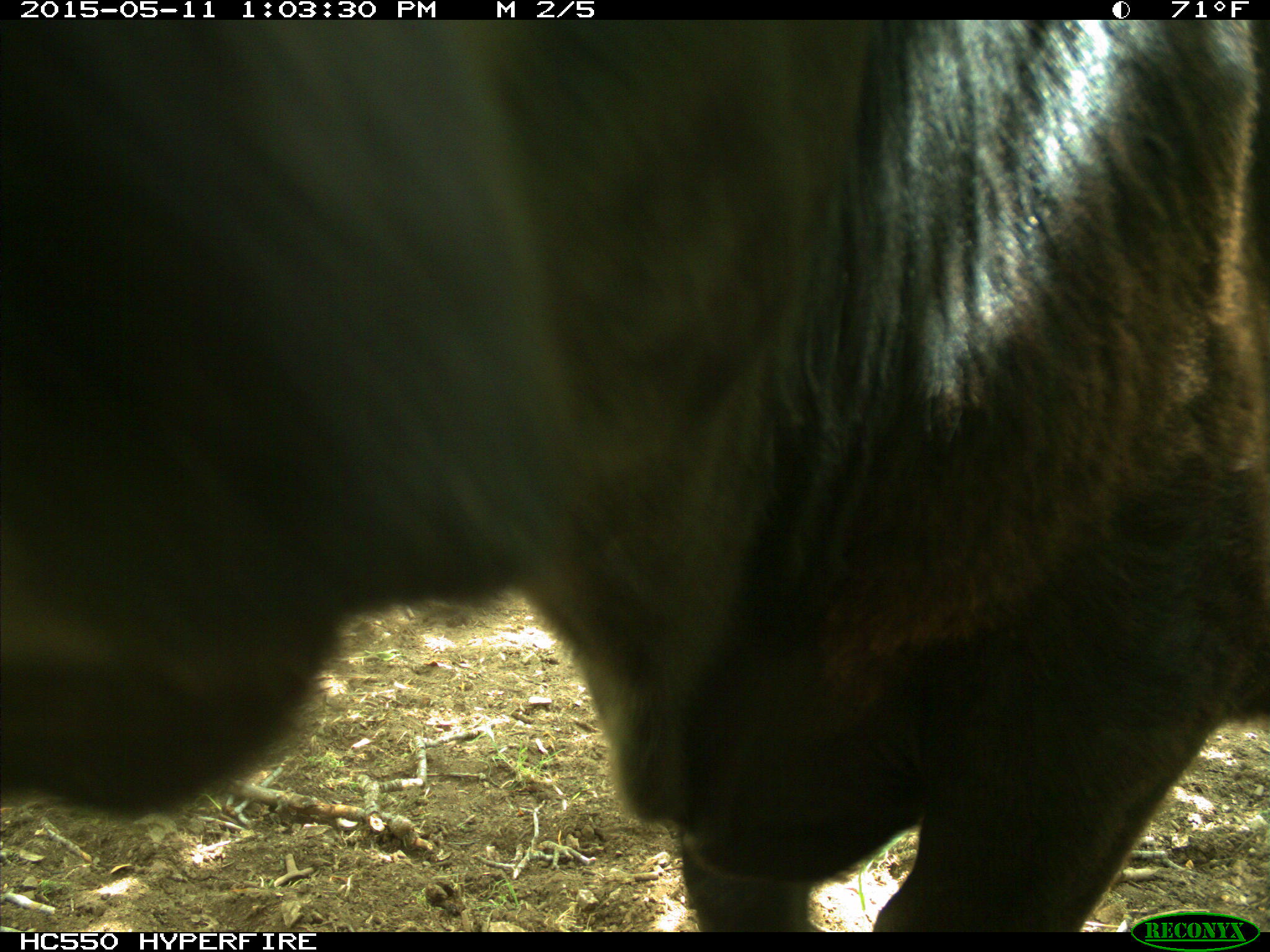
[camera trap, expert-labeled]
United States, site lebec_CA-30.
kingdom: Animalia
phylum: Chordata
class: Mammalia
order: Artiodactyla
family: Bovidae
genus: Bos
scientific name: Bos taurus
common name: domestic cow